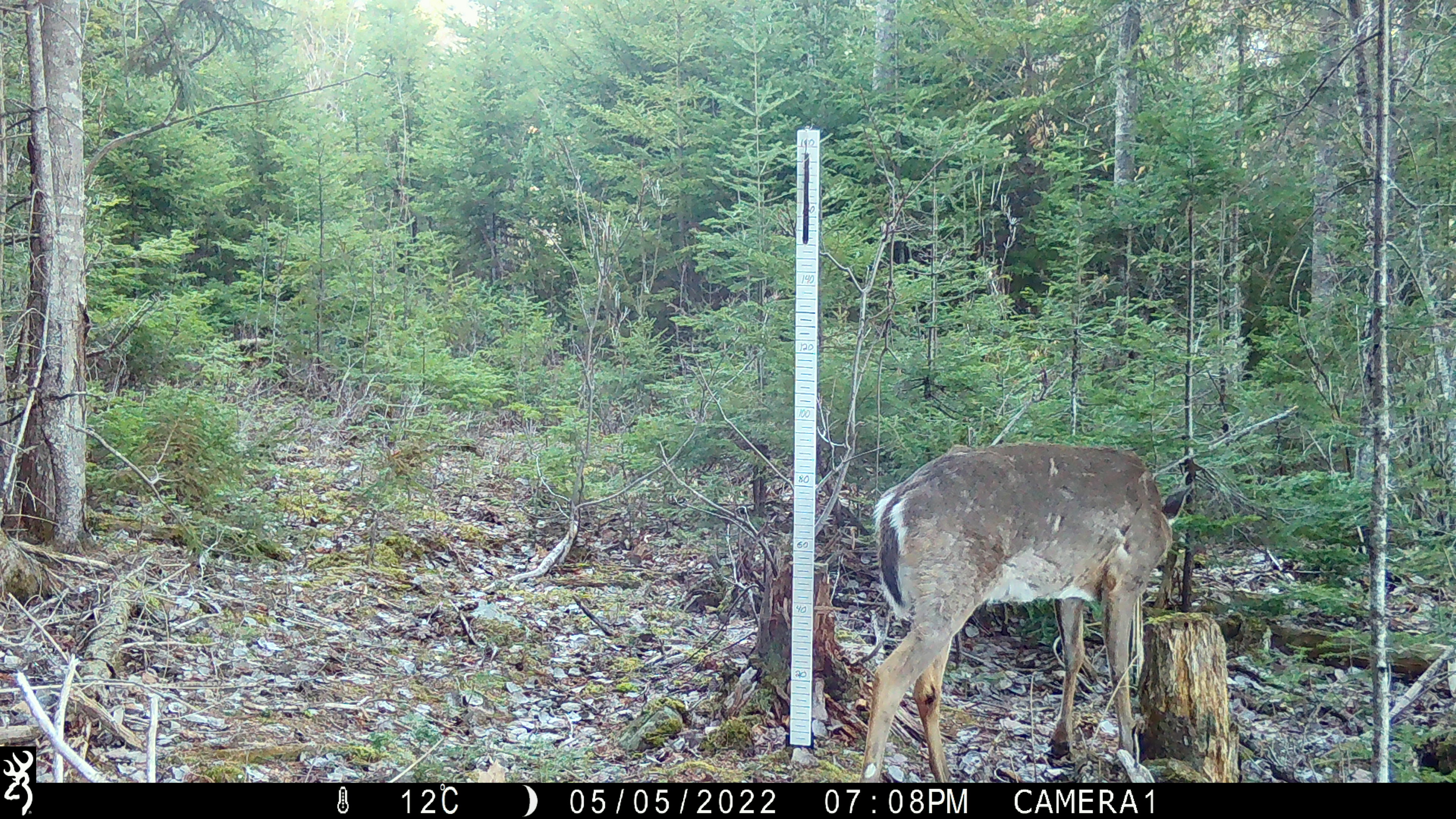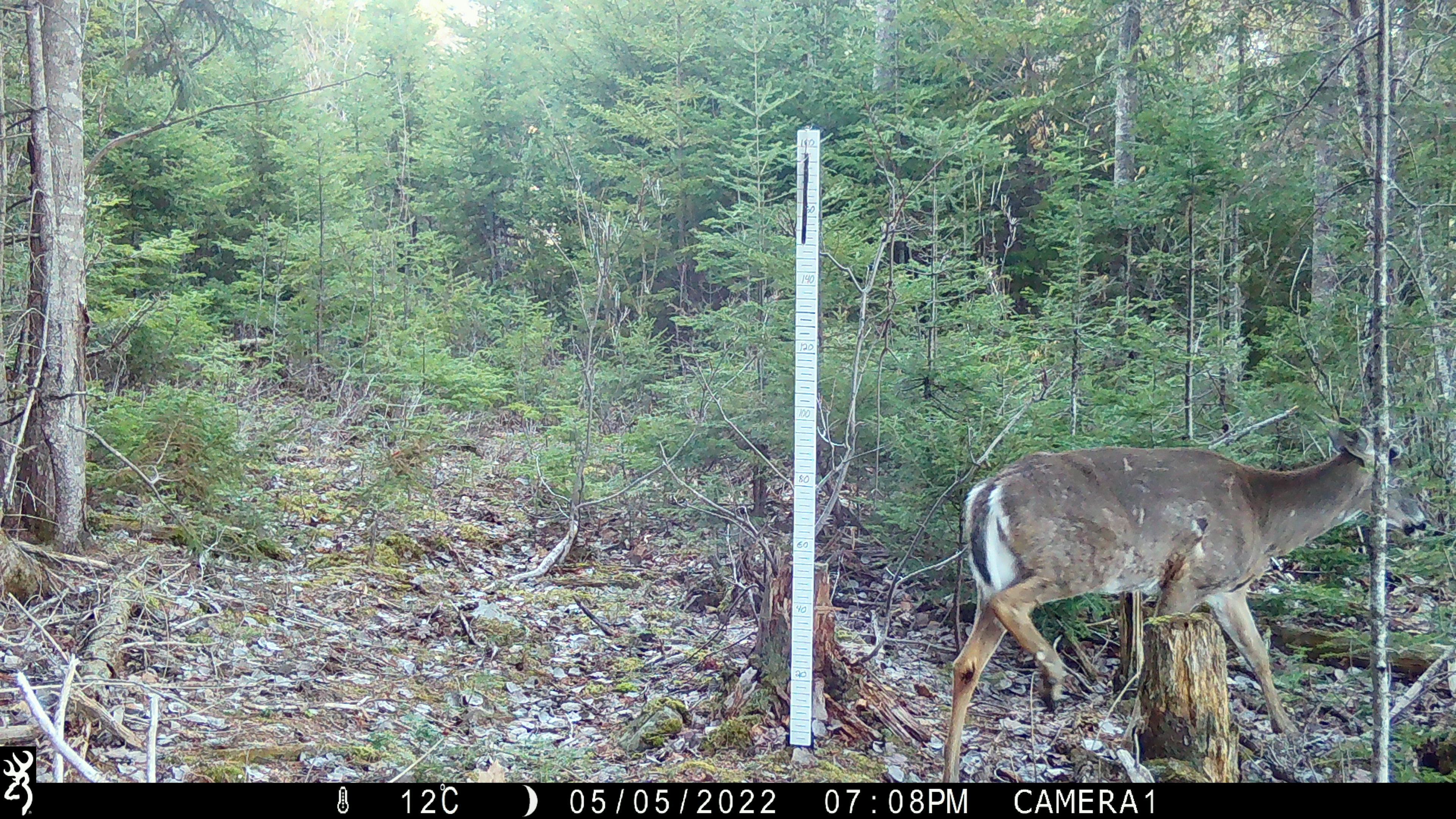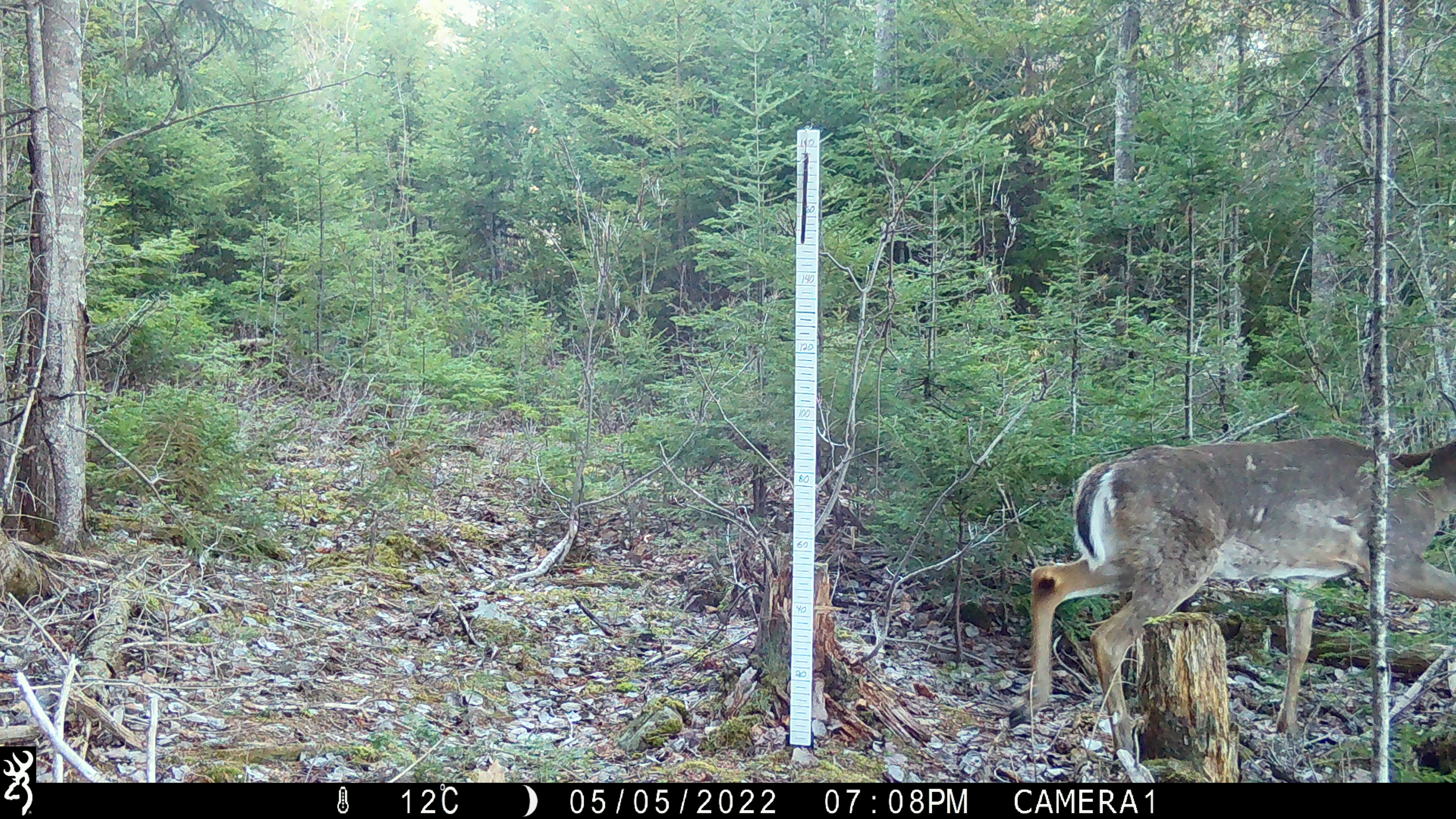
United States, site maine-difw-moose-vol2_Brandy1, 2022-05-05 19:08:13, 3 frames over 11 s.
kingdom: Animalia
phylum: Chordata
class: Mammalia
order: Artiodactyla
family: Cervidae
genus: Odocoileus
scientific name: Odocoileus virginianus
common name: white-tailed deer